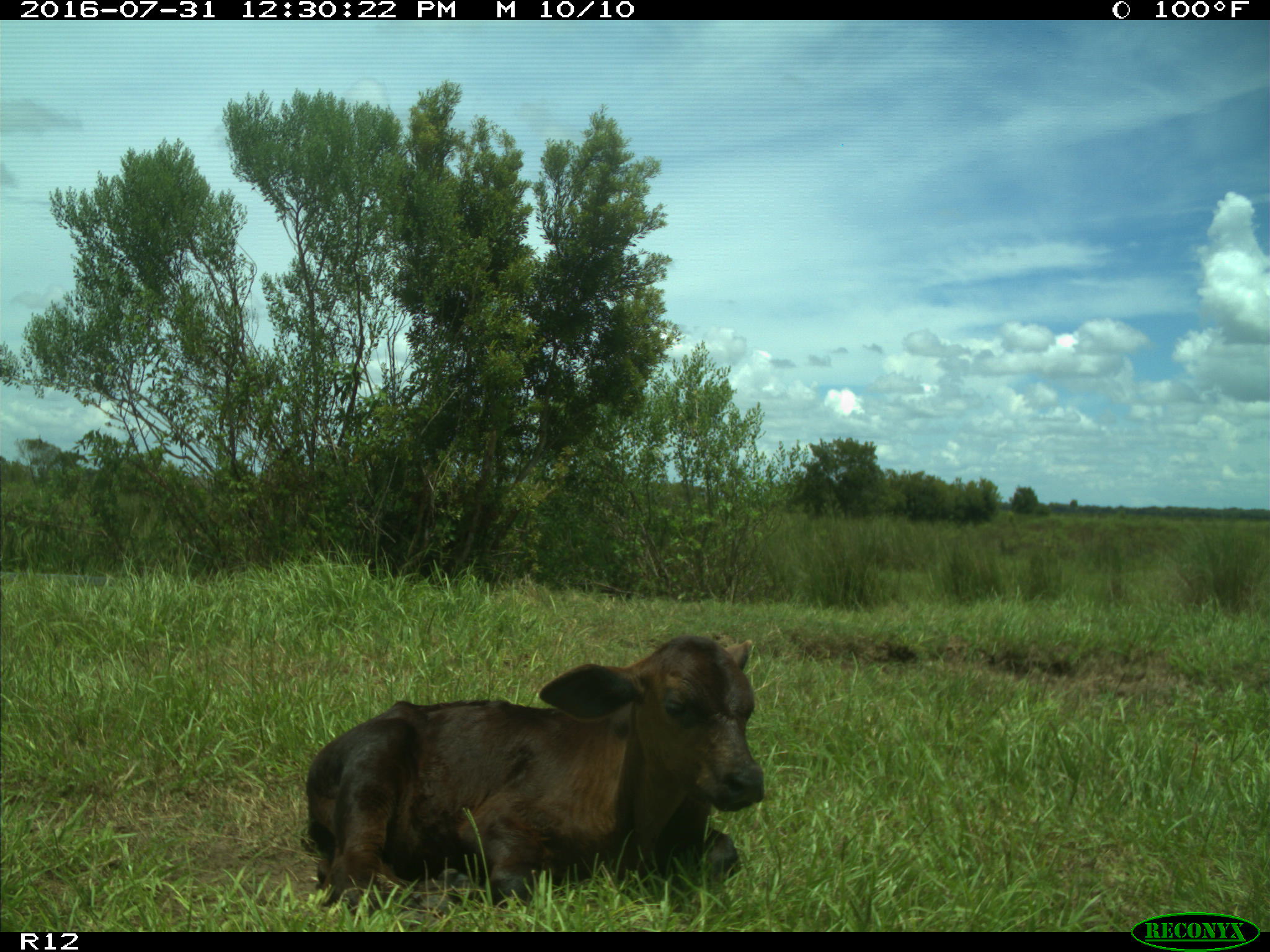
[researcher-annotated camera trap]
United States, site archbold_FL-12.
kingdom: Animalia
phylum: Chordata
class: Mammalia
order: Artiodactyla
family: Bovidae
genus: Bos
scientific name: Bos taurus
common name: domestic cow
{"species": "Bos taurus (domestic cow)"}